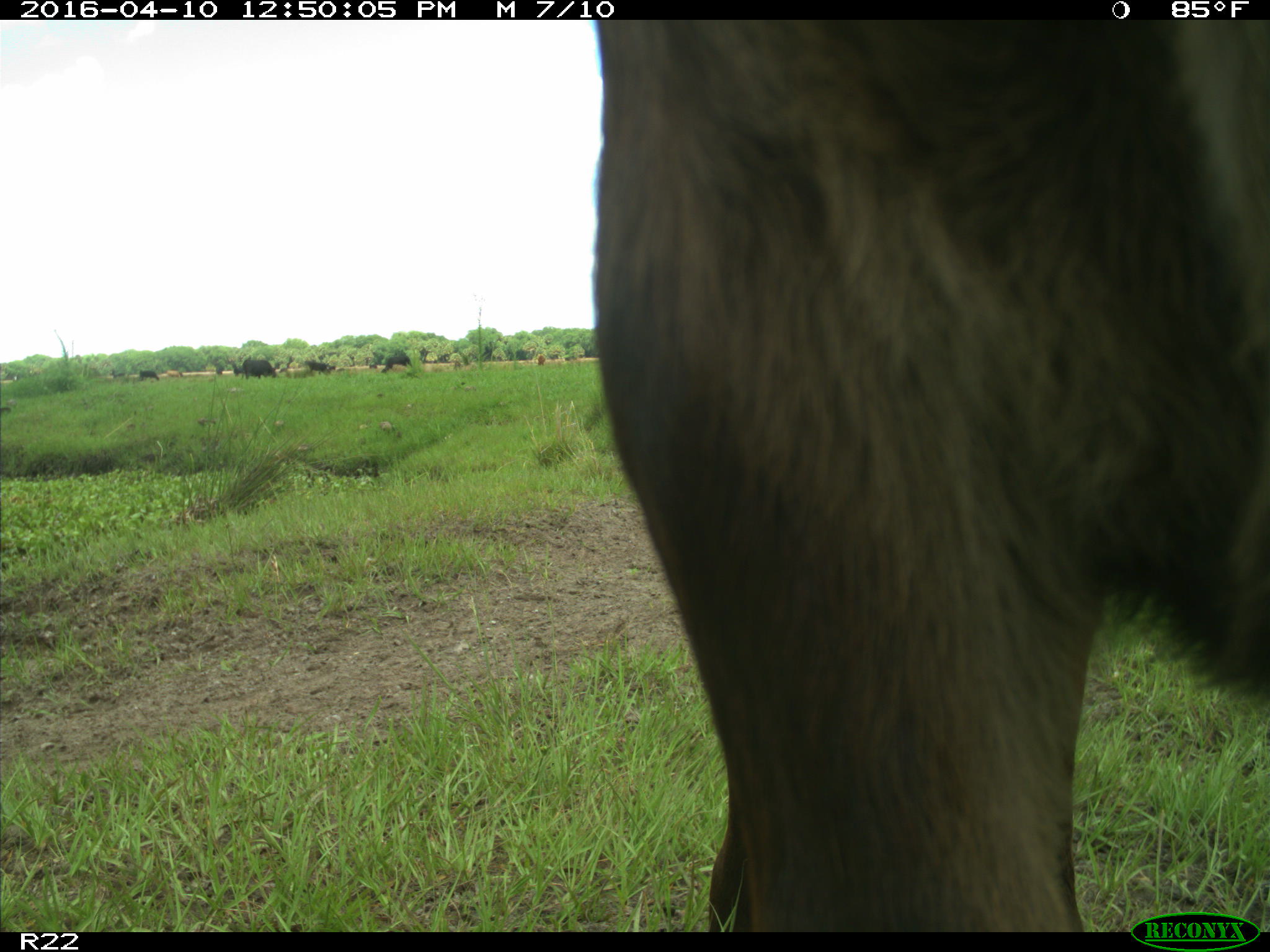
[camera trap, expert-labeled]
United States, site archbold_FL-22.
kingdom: Animalia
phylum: Chordata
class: Mammalia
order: Artiodactyla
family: Bovidae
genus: Bos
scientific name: Bos taurus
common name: domestic cow